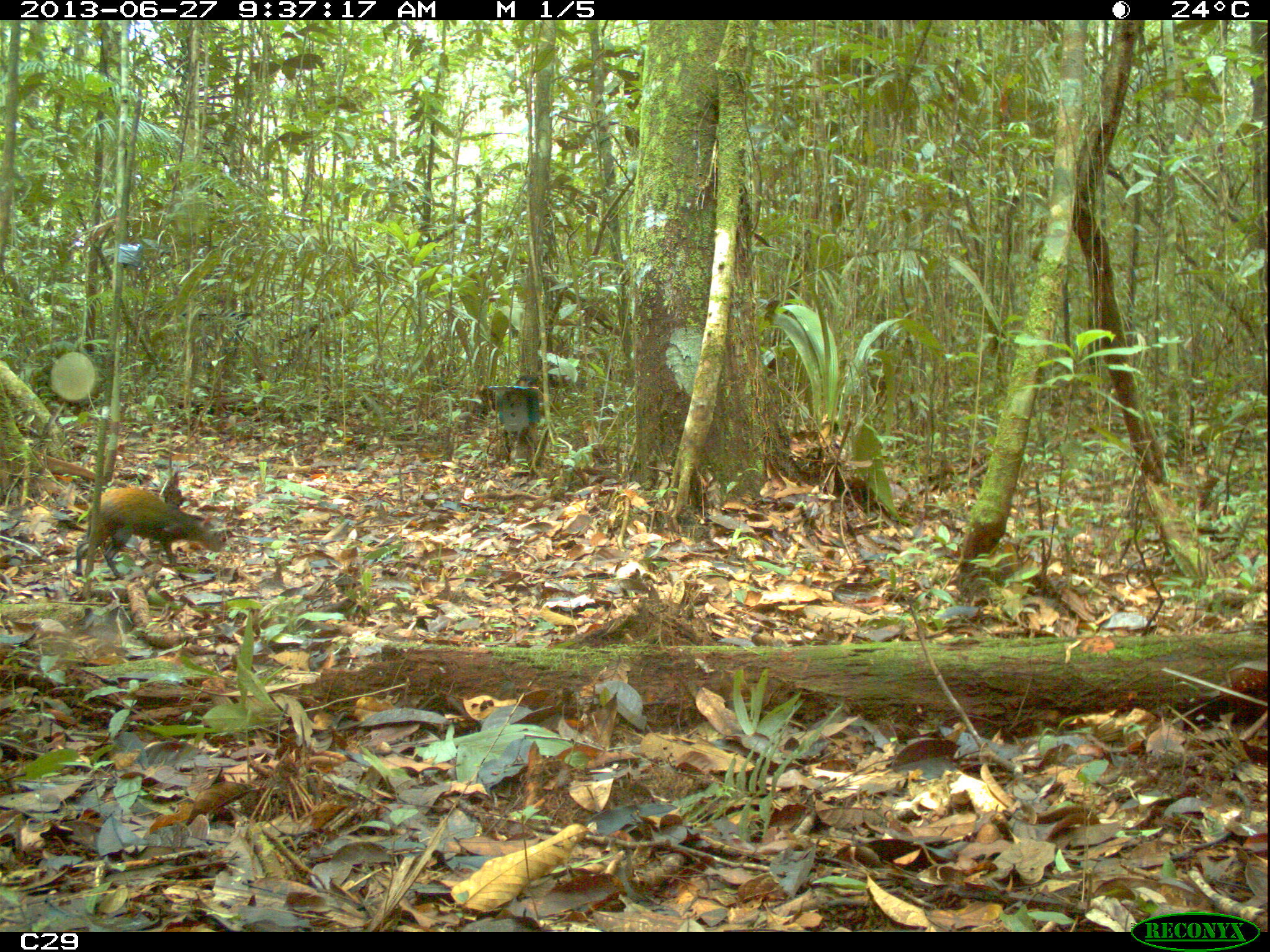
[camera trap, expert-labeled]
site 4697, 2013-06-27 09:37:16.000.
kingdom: Animalia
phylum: Chordata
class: Mammalia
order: Rodentia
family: Dasyproctidae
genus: Dasyprocta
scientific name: Dasyprocta leporina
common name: red-rumped agouti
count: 1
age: adult